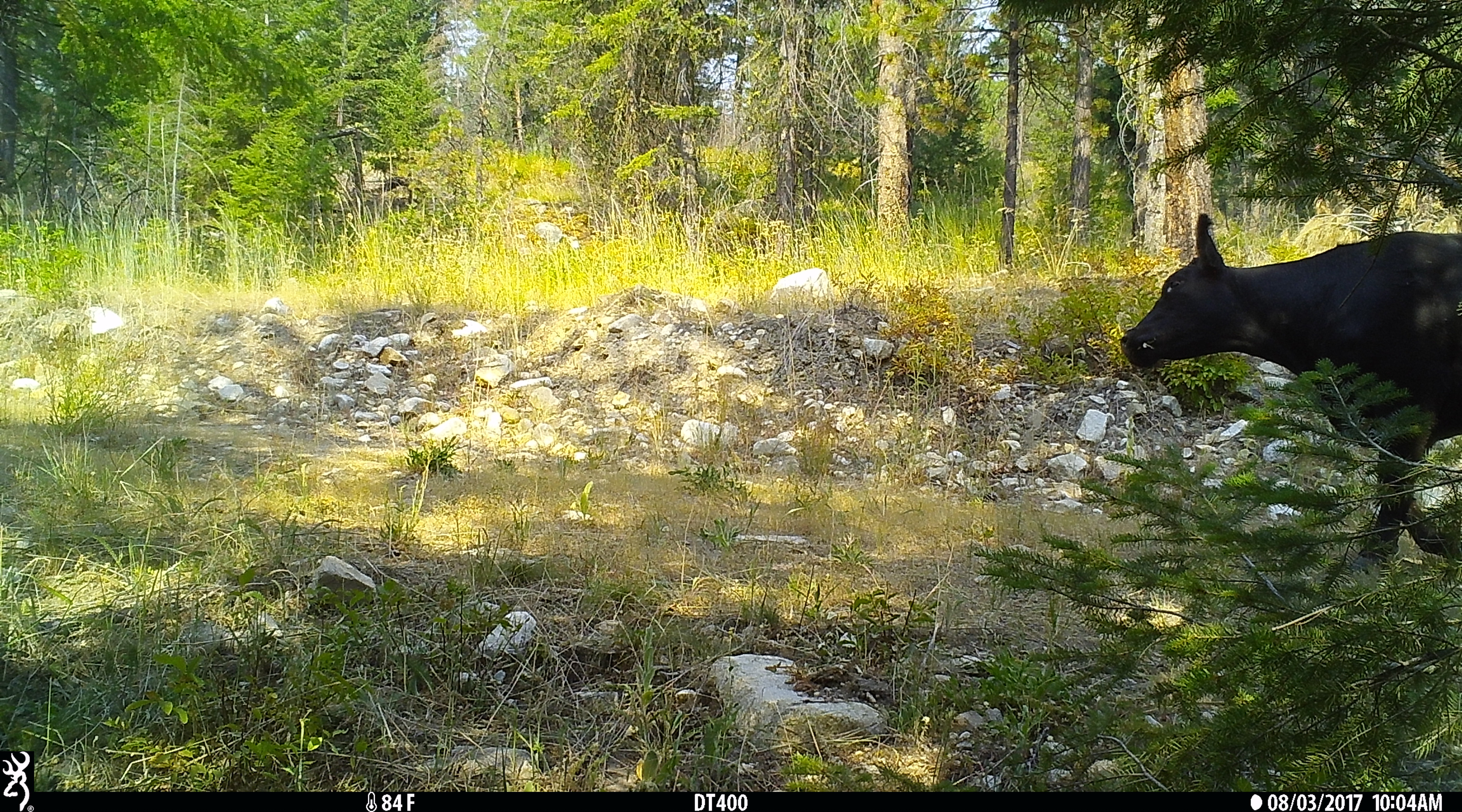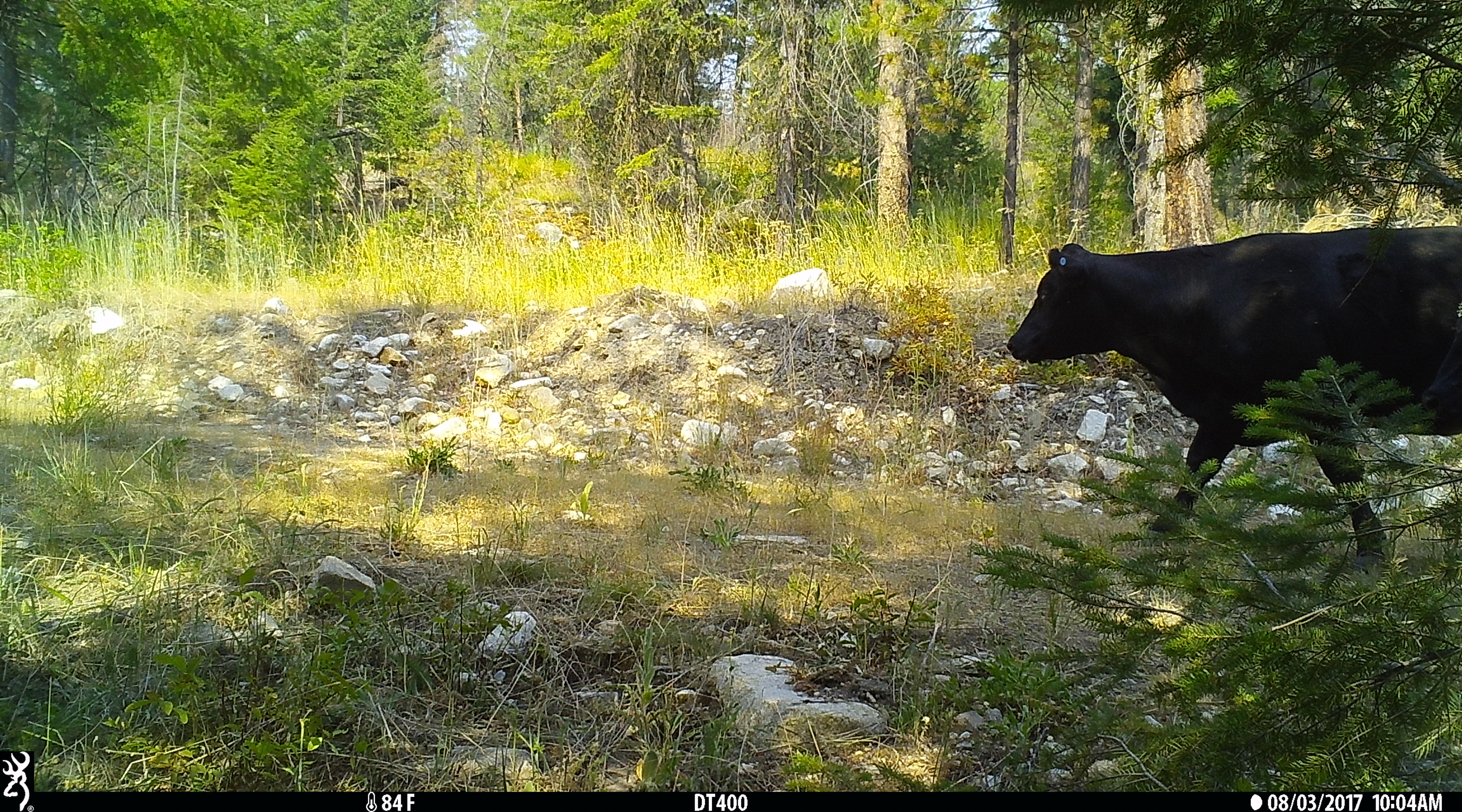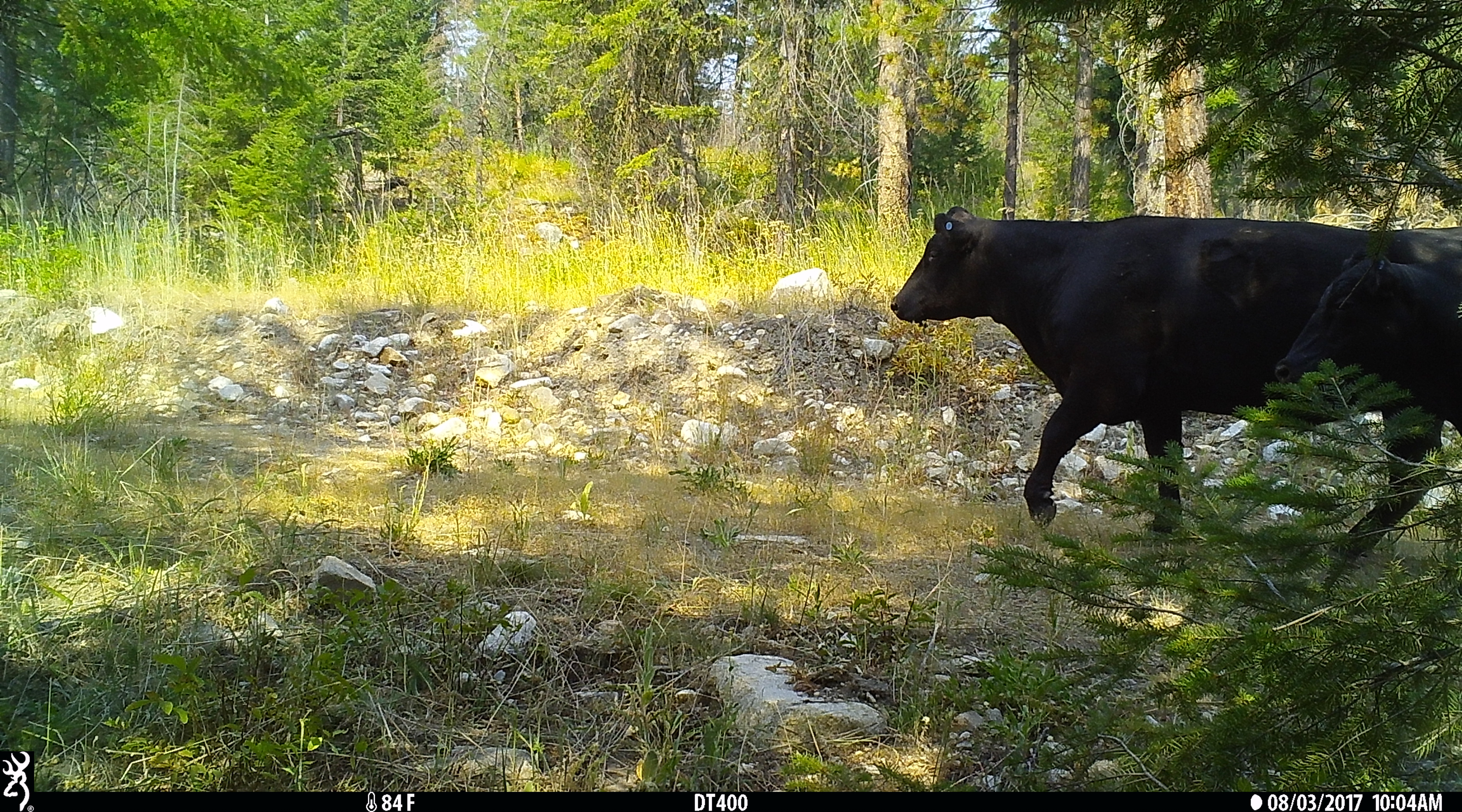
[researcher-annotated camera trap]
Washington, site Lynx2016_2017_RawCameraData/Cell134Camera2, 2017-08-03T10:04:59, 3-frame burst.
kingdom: Animalia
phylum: Chordata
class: Mammalia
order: Artiodactyla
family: Bovidae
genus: Bos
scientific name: Bos taurus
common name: domestic cattle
Domestic cattle (Bos taurus). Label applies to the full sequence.